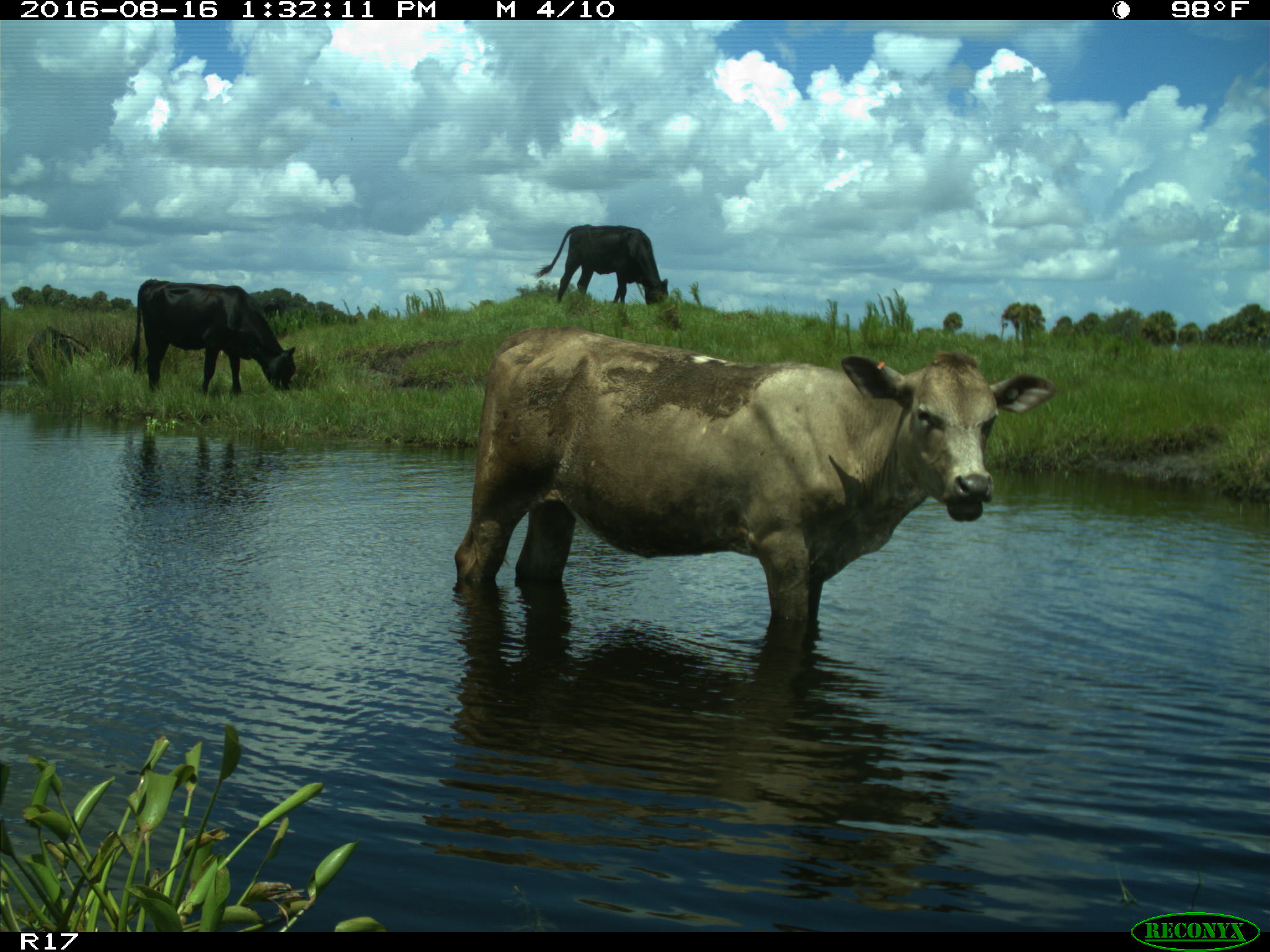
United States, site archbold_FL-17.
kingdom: Animalia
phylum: Chordata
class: Mammalia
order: Artiodactyla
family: Bovidae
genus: Bos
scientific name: Bos taurus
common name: domestic cow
Bos taurus (domestic cow).